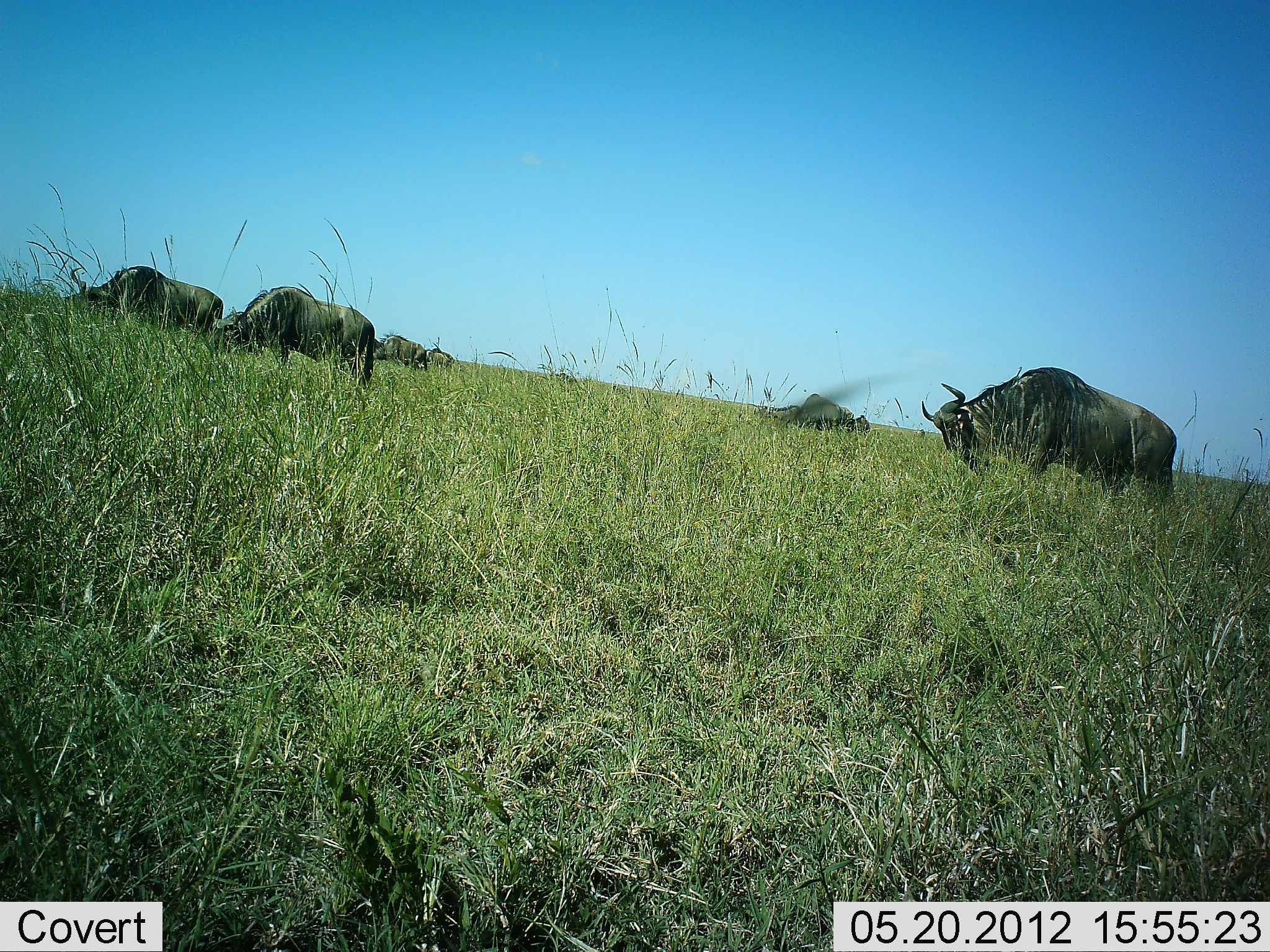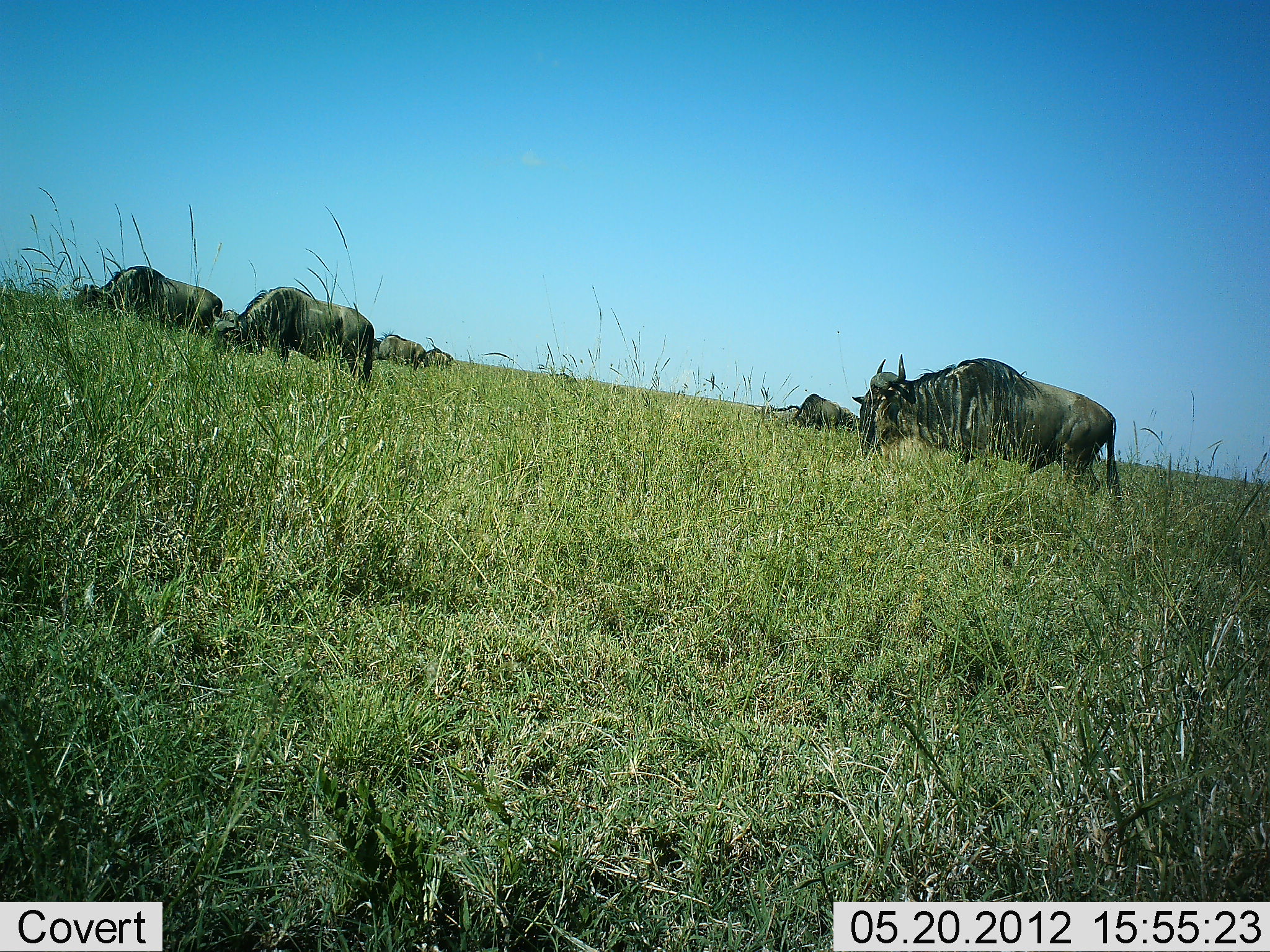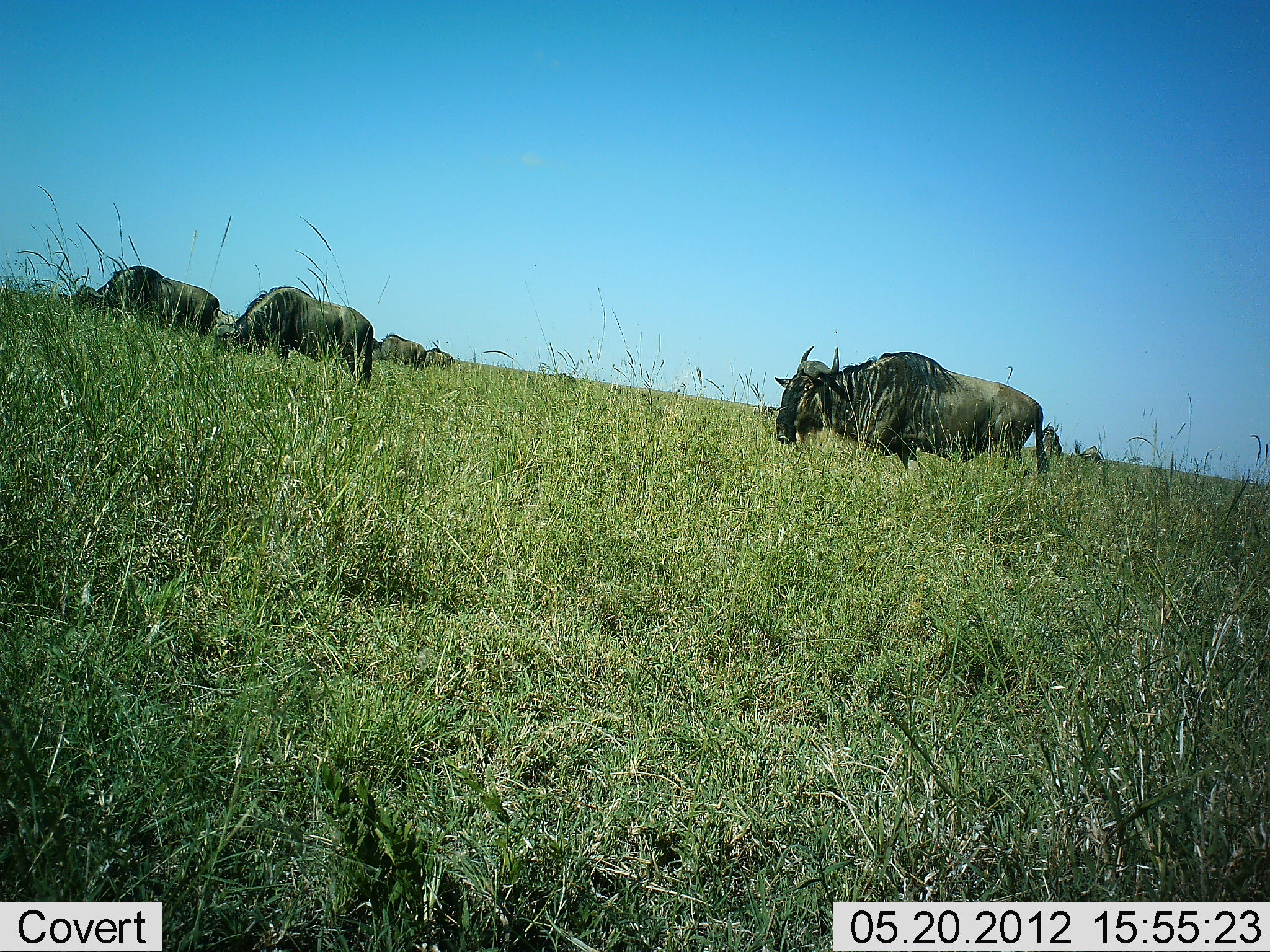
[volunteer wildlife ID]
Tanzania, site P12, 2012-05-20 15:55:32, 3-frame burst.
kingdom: Animalia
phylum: Chordata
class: Mammalia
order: Artiodactyla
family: Bovidae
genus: Connochaetes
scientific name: Connochaetes taurinus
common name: blue wildebeest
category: wildebeest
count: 6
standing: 20%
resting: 0%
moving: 90%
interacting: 0%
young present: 0%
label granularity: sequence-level